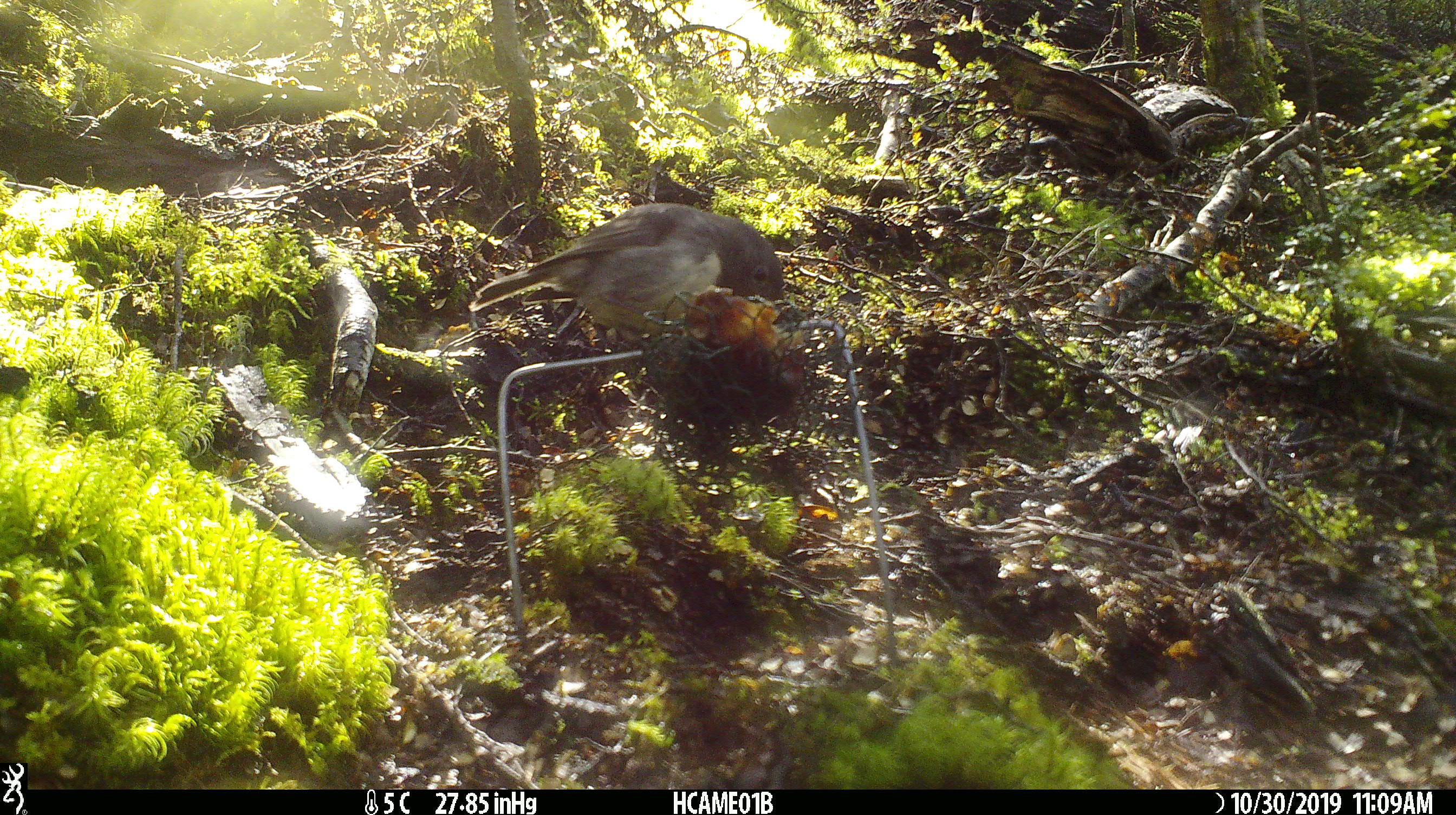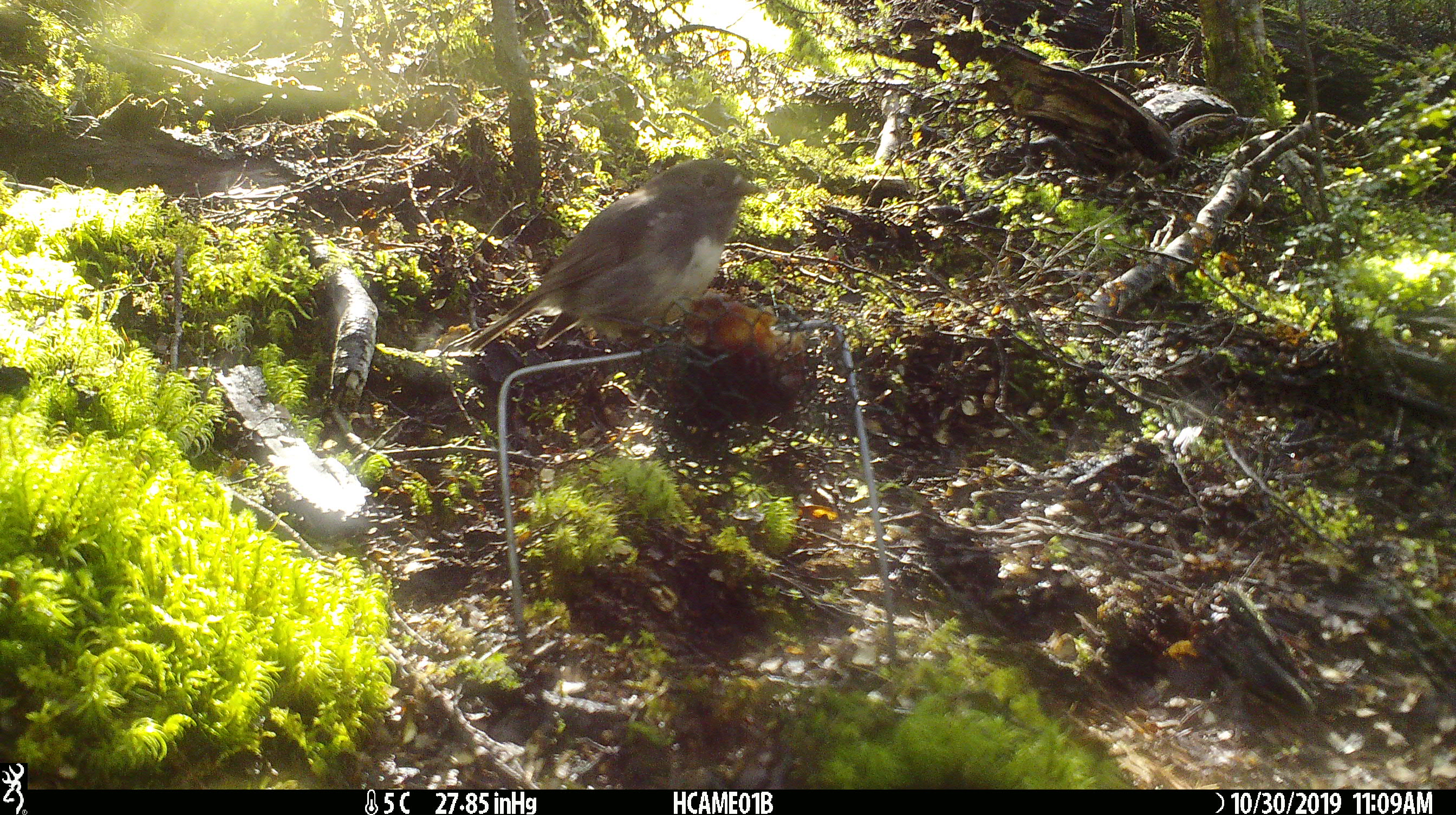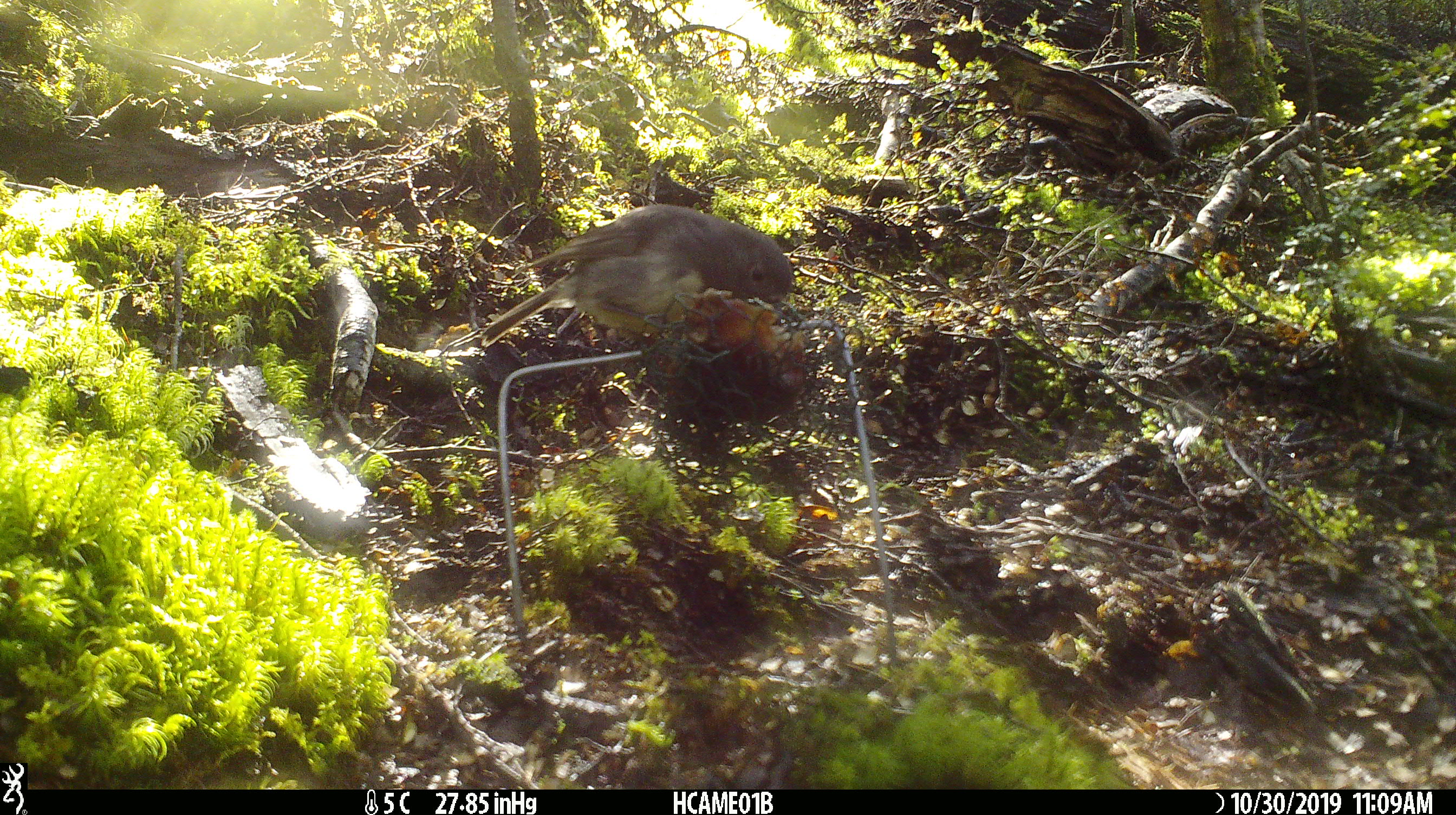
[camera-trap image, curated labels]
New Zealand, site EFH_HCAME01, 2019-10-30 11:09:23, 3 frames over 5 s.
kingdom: Animalia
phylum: Chordata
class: Aves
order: Passeriformes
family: Petroicidae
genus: Petroica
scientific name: Petroica australis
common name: new zealand robin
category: robin